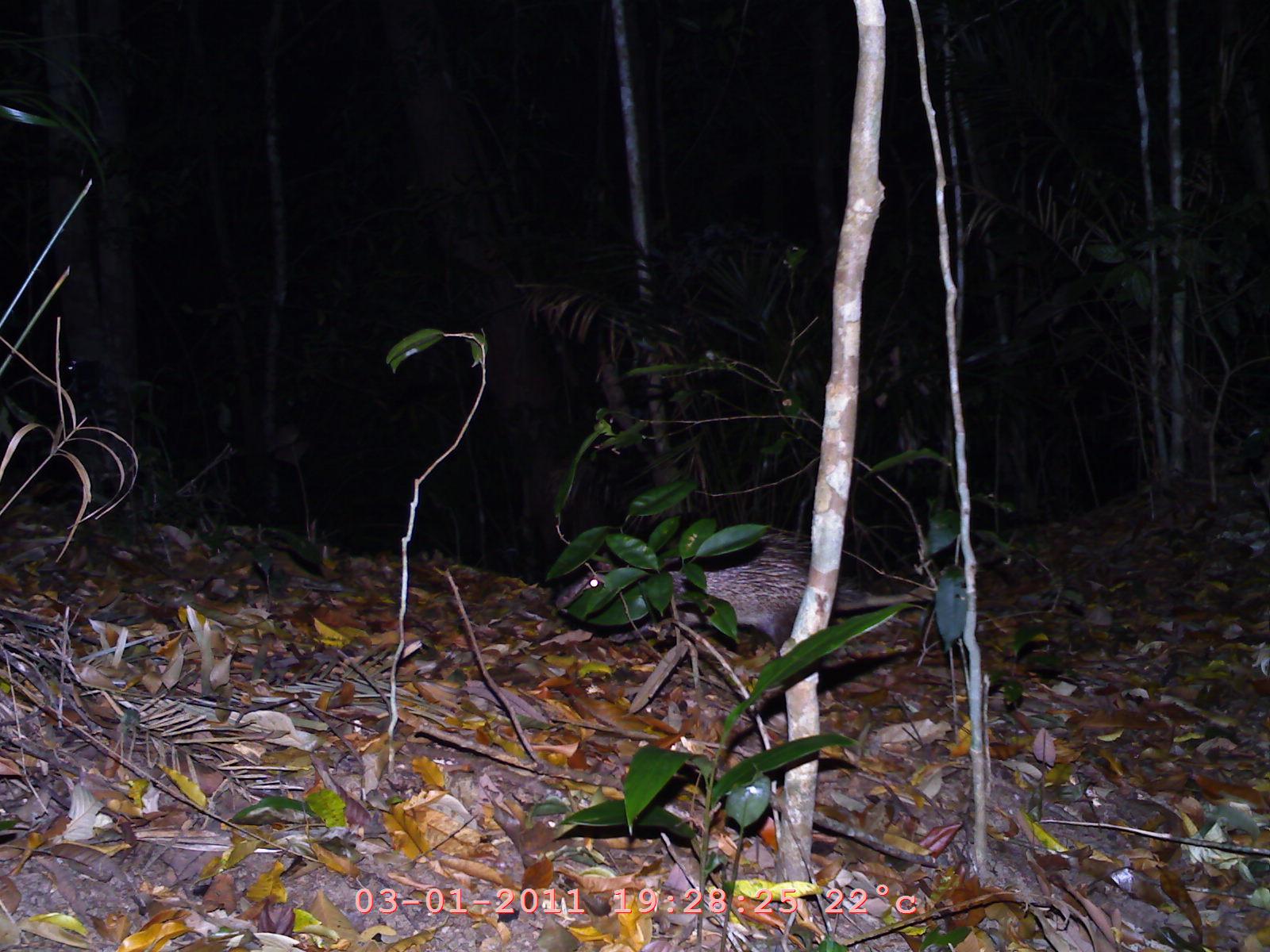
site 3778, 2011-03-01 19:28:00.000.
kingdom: Animalia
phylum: Chordata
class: Mammalia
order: Rodentia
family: Hystricidae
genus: Atherurus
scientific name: Atherurus macrourus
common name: asian brush-tailed porcupine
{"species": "Atherurus macrourus (asian brush-tailed porcupine)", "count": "1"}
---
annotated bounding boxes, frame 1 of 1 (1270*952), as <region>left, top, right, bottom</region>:
atherurus macrourus: <region>553, 522, 1005, 656</region>